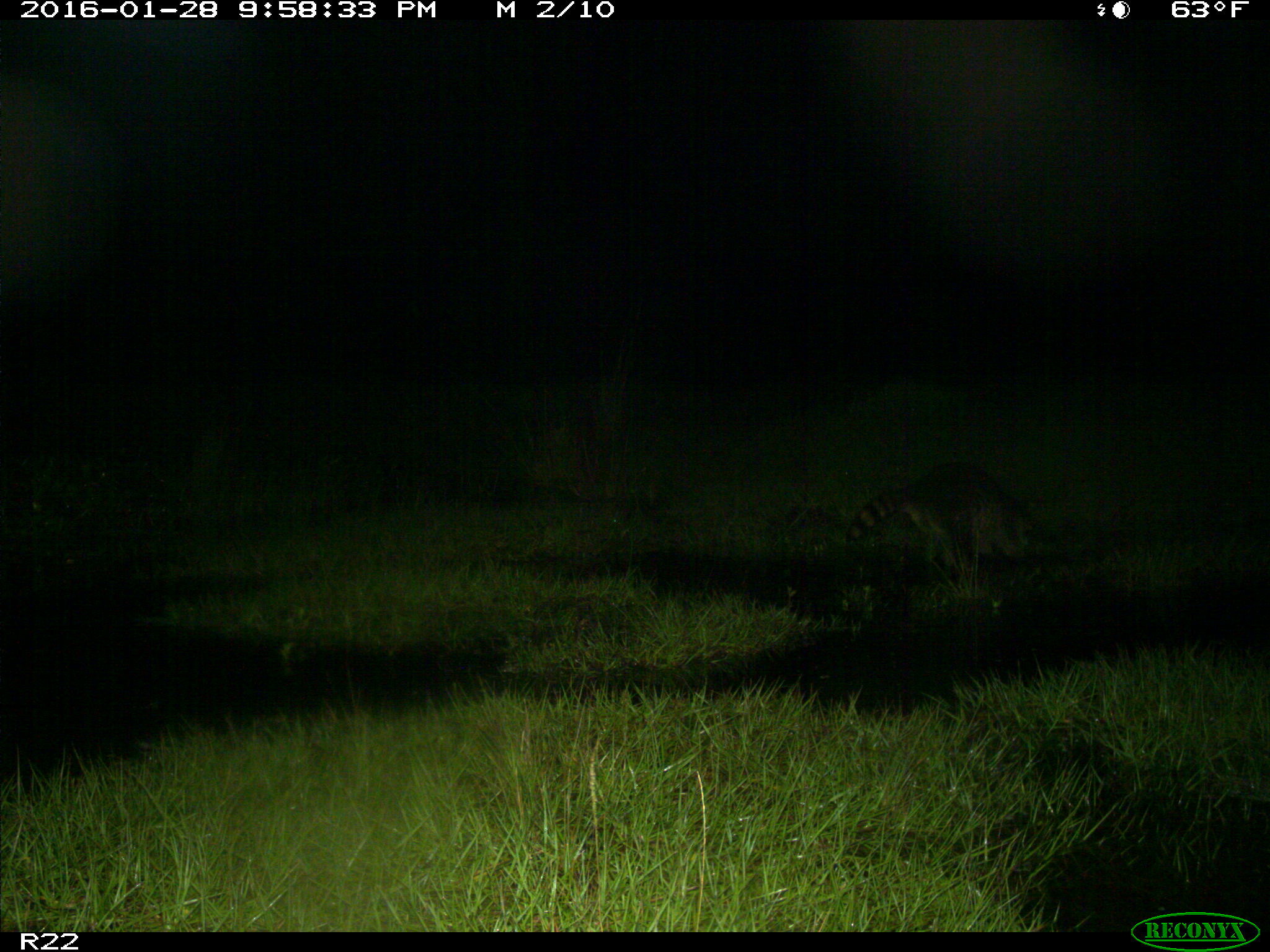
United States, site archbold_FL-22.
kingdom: Animalia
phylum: Chordata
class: Mammalia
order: Carnivora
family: Procyonidae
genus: Procyon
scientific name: Procyon lotor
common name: common raccoon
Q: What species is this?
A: Procyon lotor (common raccoon).